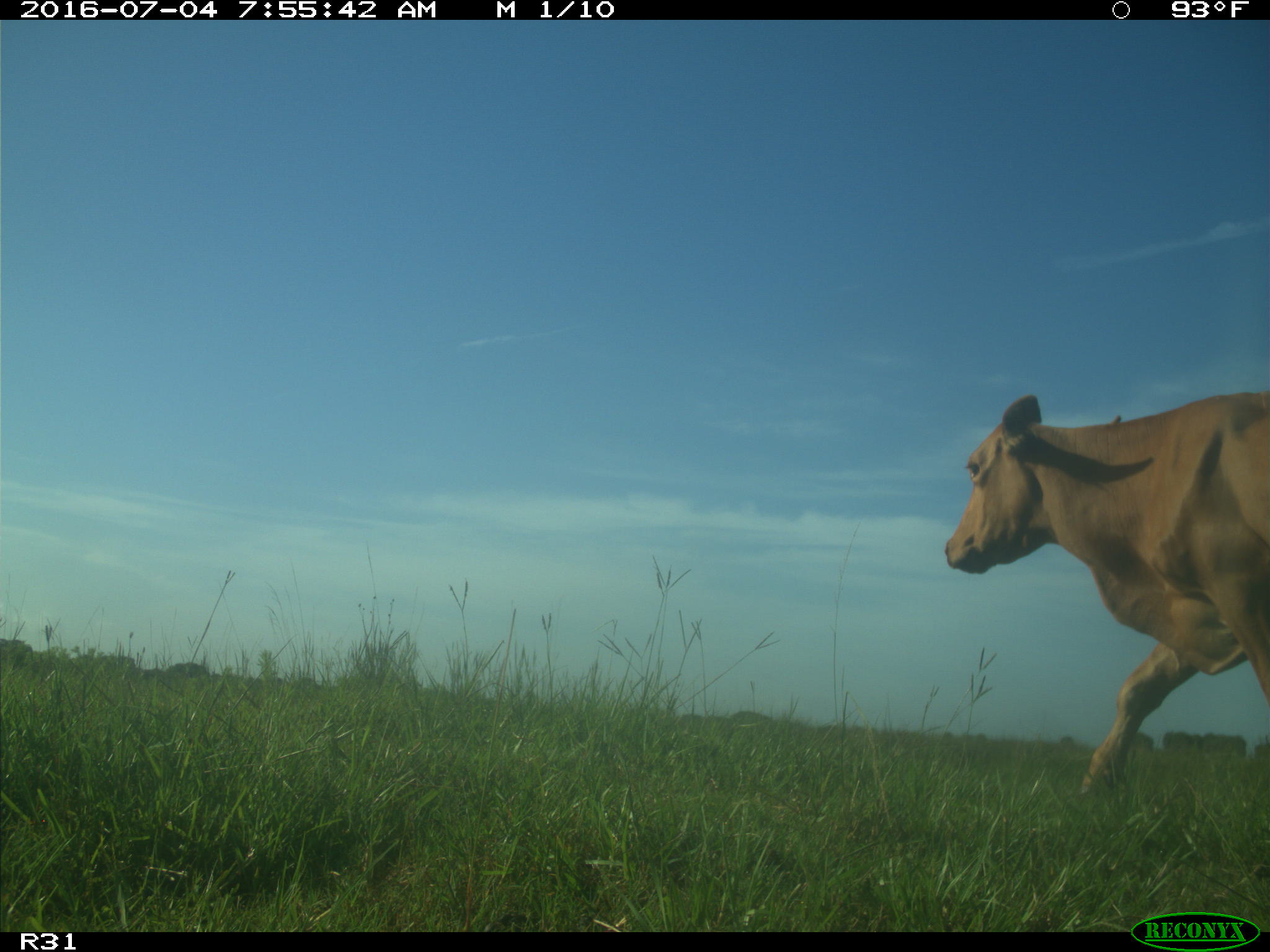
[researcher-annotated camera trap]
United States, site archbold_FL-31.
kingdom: Animalia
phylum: Chordata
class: Mammalia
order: Artiodactyla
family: Bovidae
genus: Bos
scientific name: Bos taurus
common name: domestic cow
Bos taurus (domestic cow).